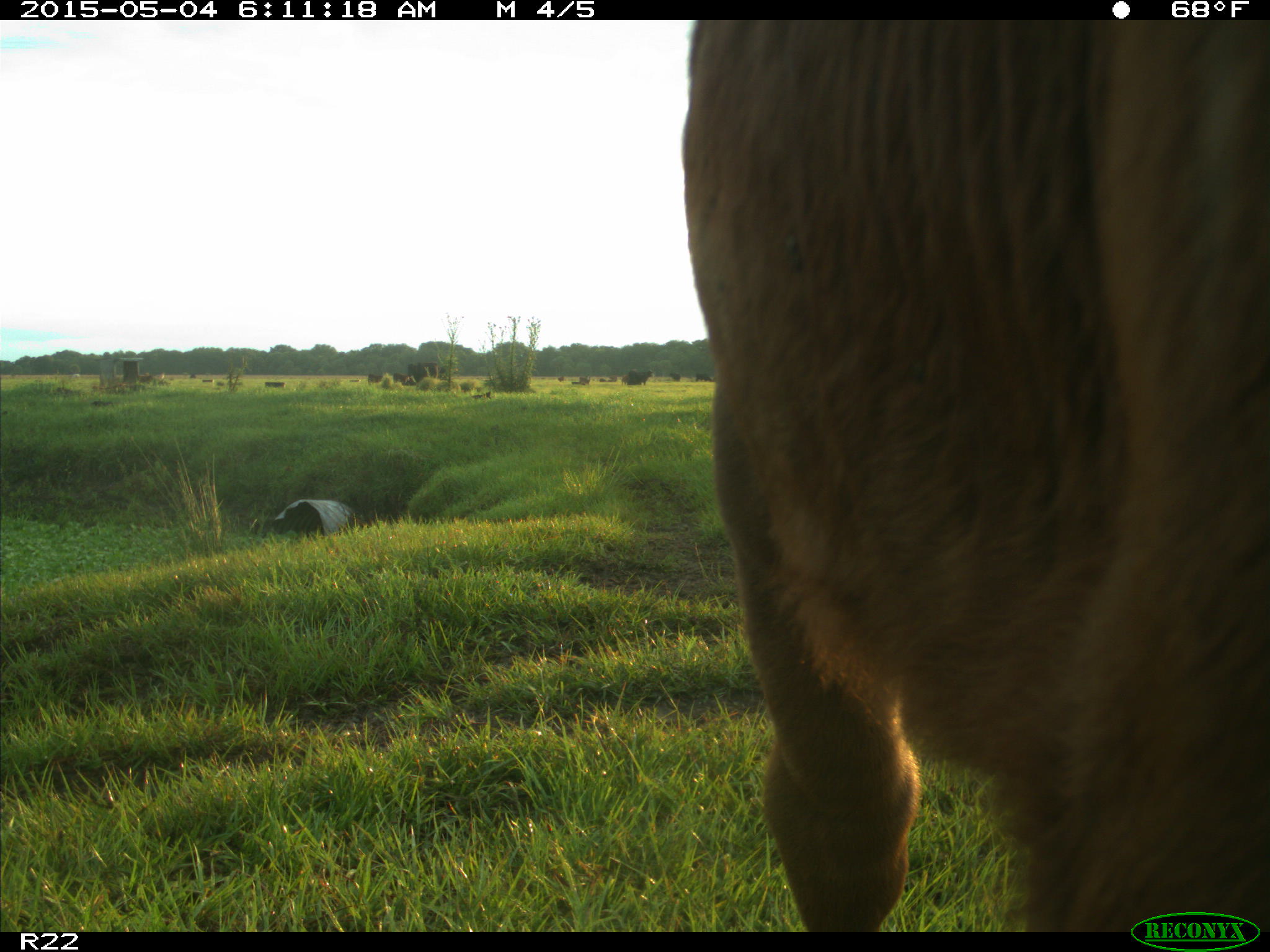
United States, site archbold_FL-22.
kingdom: Animalia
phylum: Chordata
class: Mammalia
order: Artiodactyla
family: Bovidae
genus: Bos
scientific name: Bos taurus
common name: domestic cow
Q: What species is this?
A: Bos taurus (domestic cow).